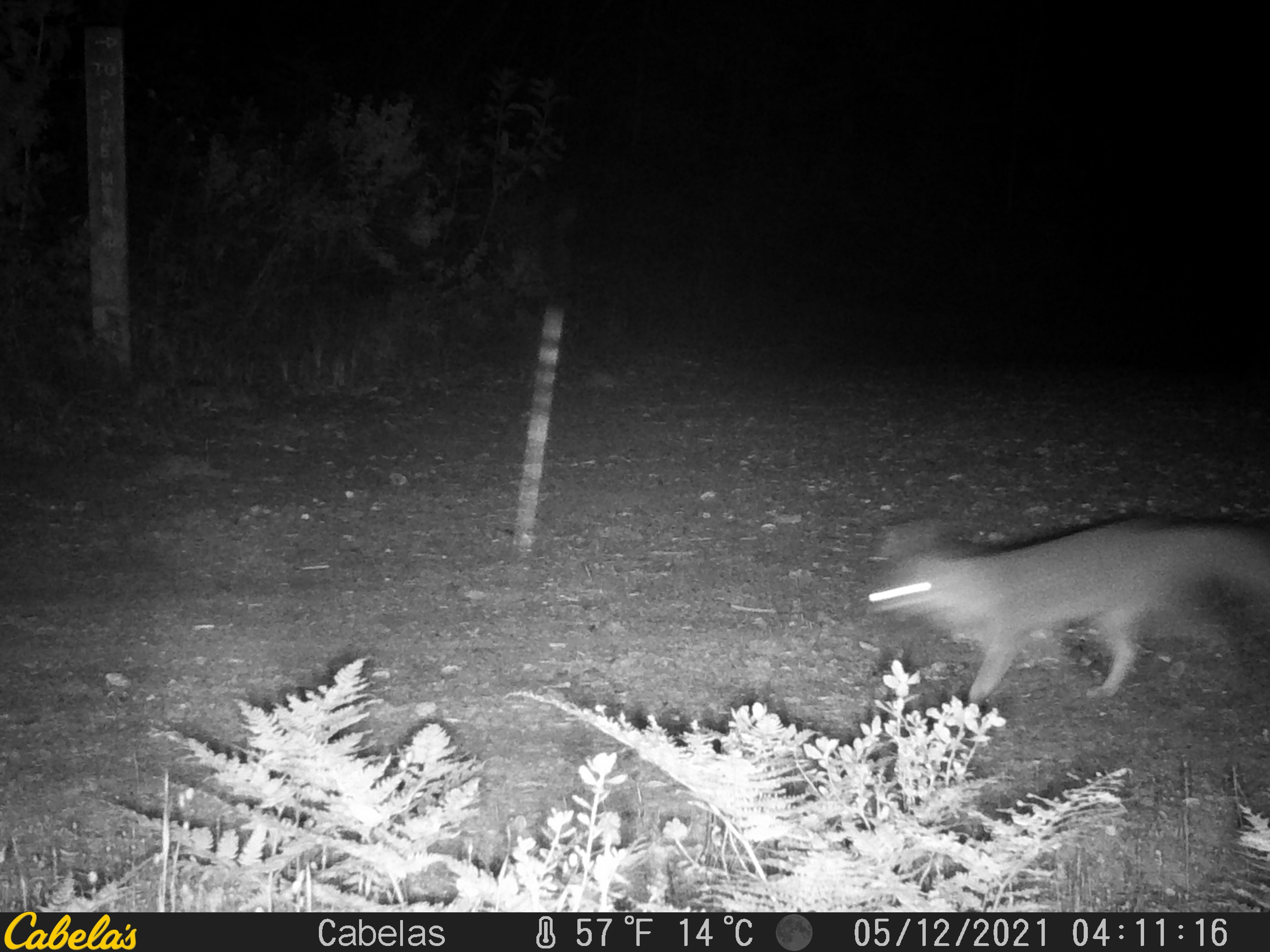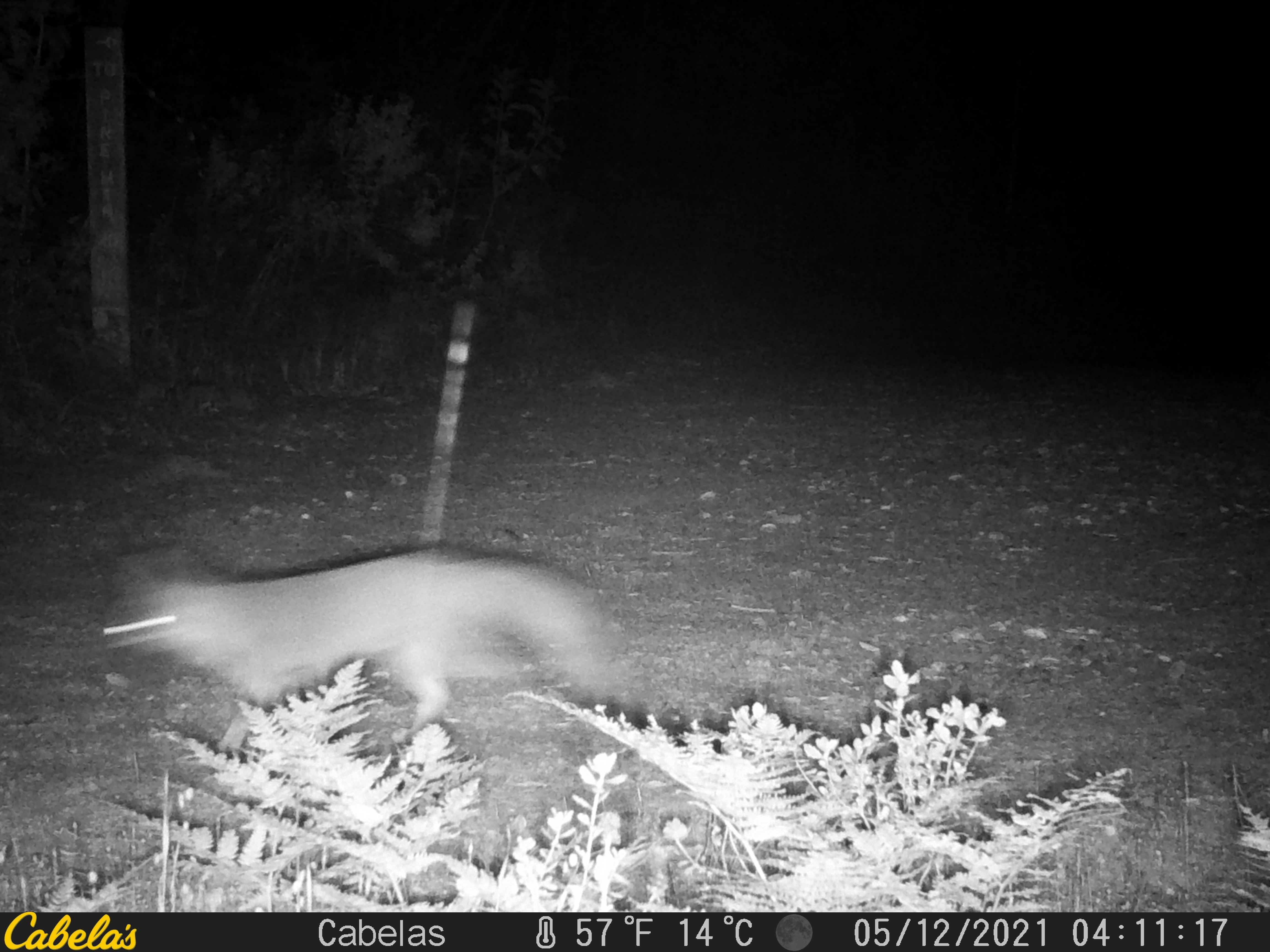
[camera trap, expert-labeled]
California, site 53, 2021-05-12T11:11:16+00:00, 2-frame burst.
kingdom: Animalia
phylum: Chordata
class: Mammalia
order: Carnivora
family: Canidae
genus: Urocyon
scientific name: Urocyon cinereoargenteus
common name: gray fox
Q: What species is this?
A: Gray fox (Urocyon cinereoargenteus).